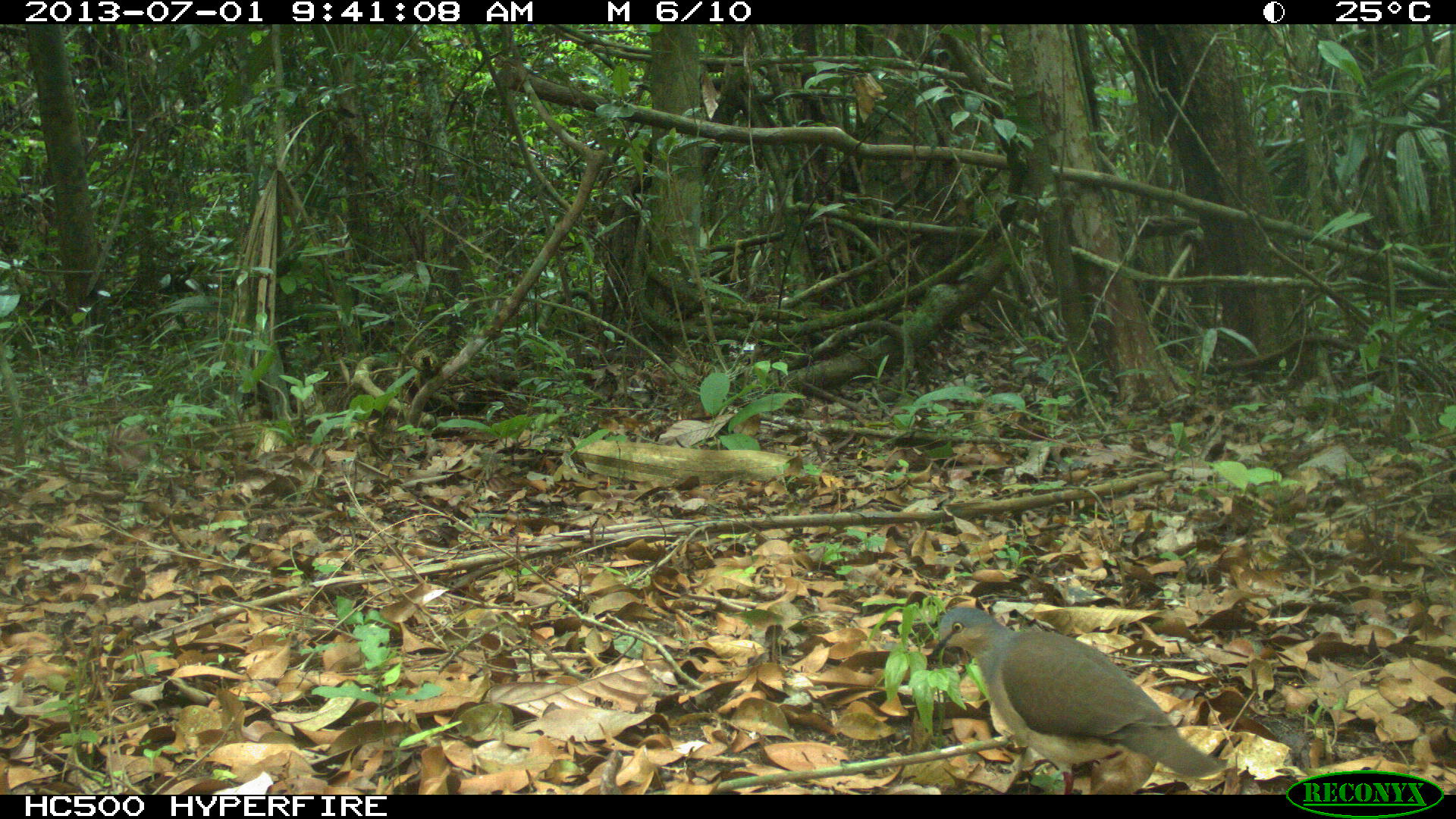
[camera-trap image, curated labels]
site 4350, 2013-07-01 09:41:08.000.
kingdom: Animalia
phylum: Chordata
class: Aves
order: Columbiformes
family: Columbidae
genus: Leptotila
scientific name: Leptotila plumbeiceps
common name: gray-headed dove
Leptotila plumbeiceps (gray-headed dove), count 1.